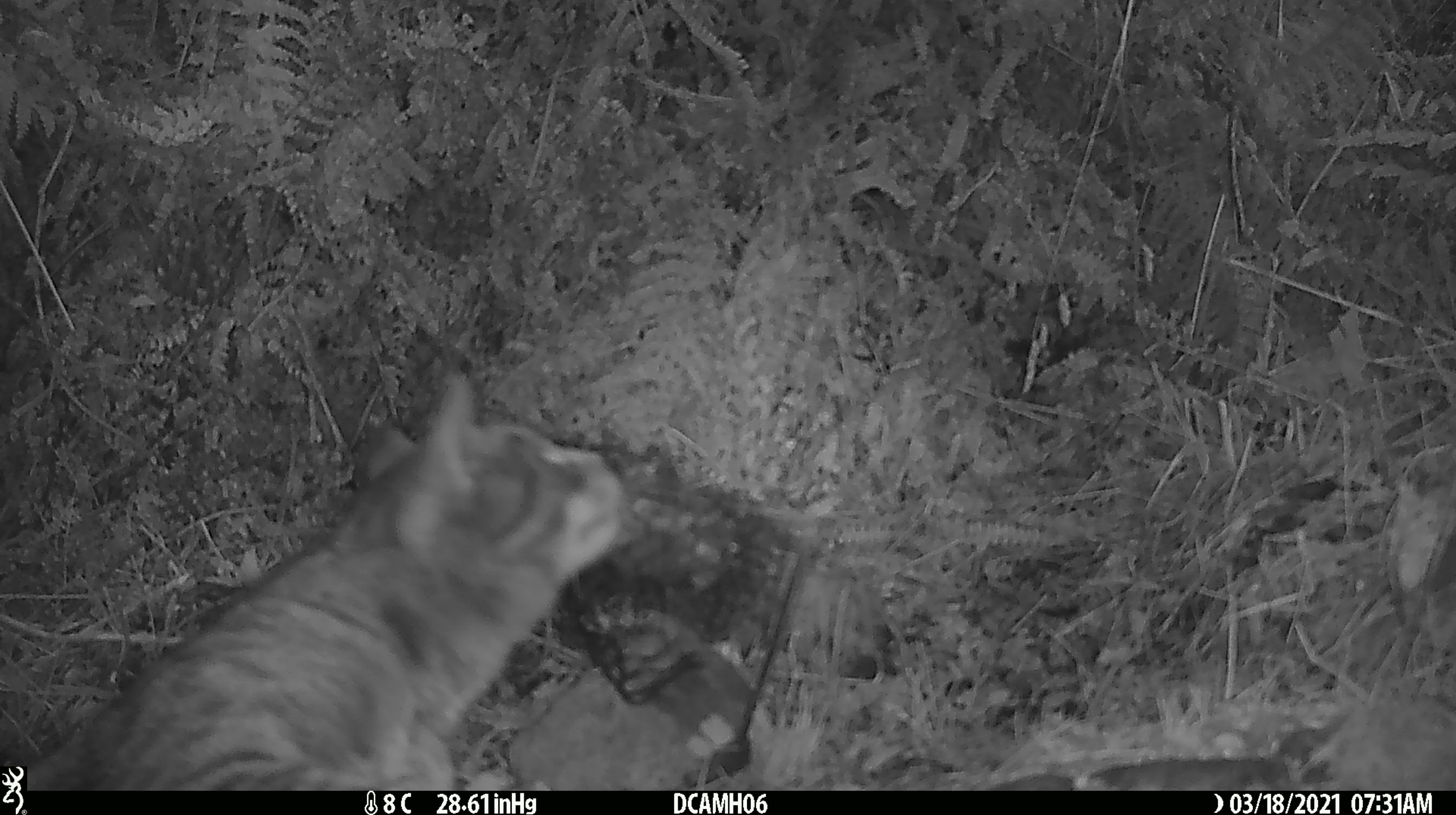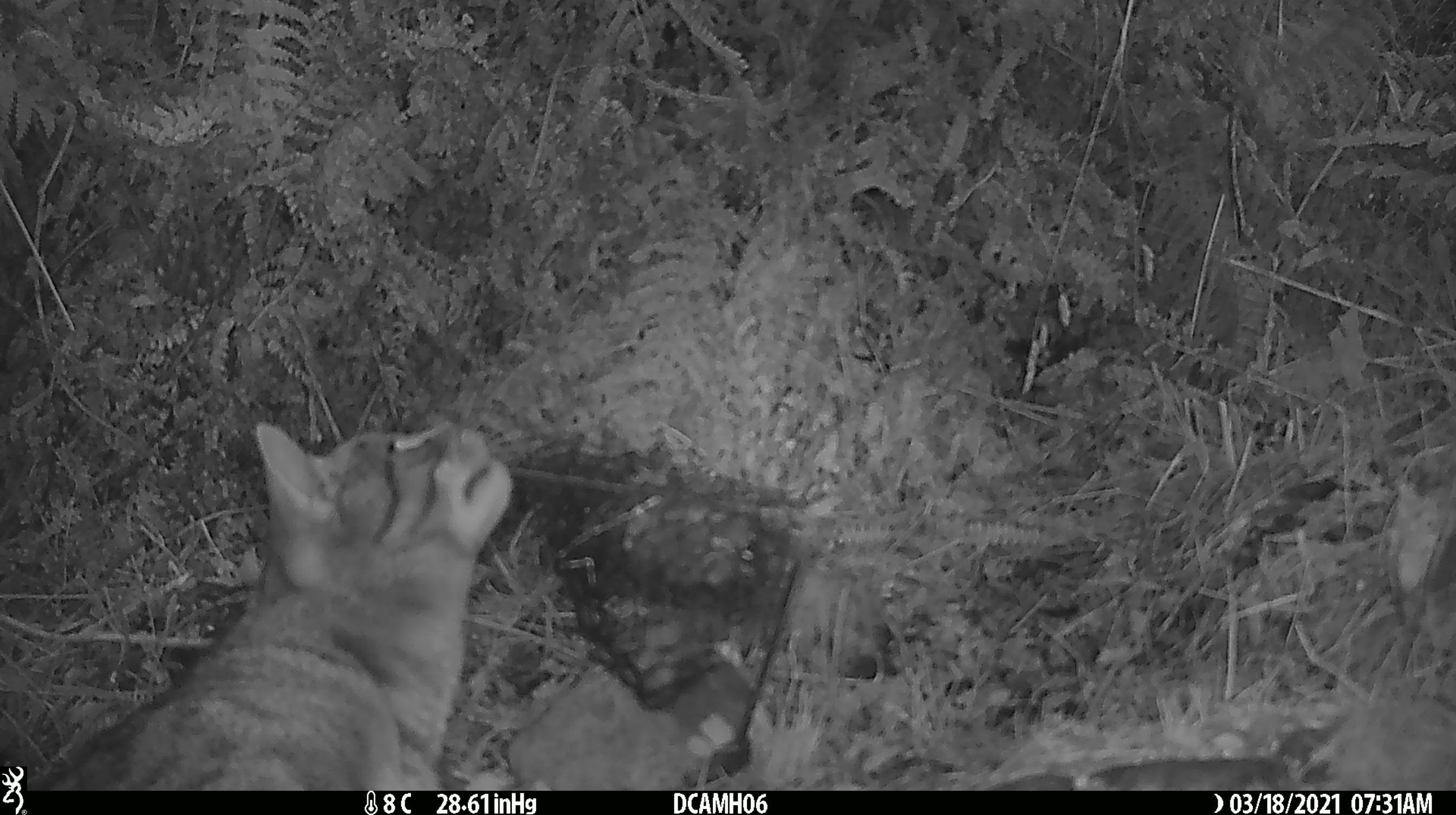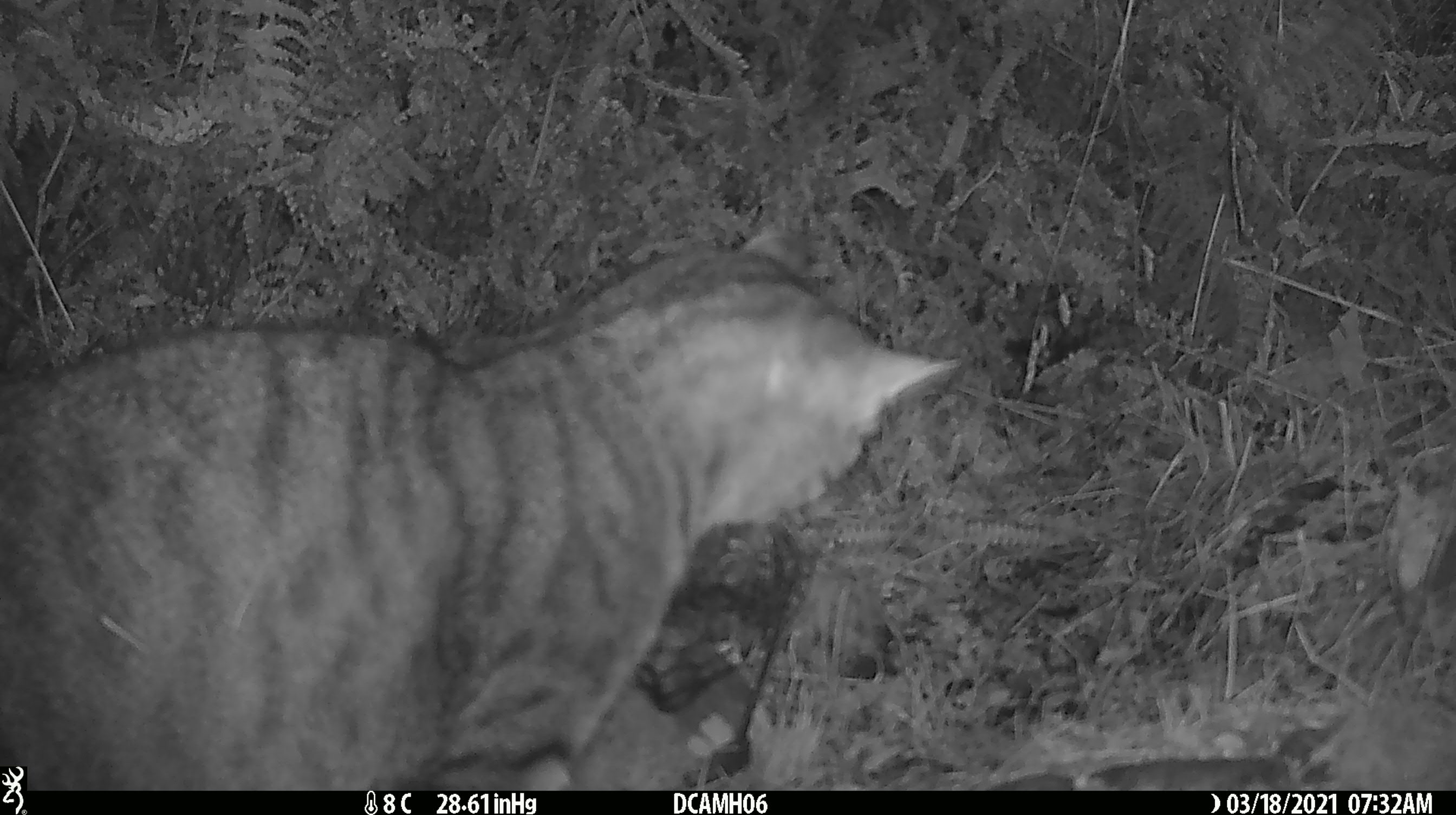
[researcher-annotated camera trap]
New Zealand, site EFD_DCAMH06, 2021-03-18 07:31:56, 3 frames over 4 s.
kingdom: Animalia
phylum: Chordata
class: Mammalia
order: Carnivora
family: Felidae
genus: Felis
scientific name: Felis catus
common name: domestic cat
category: cat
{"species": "cat (domestic cat) (Felis catus)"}